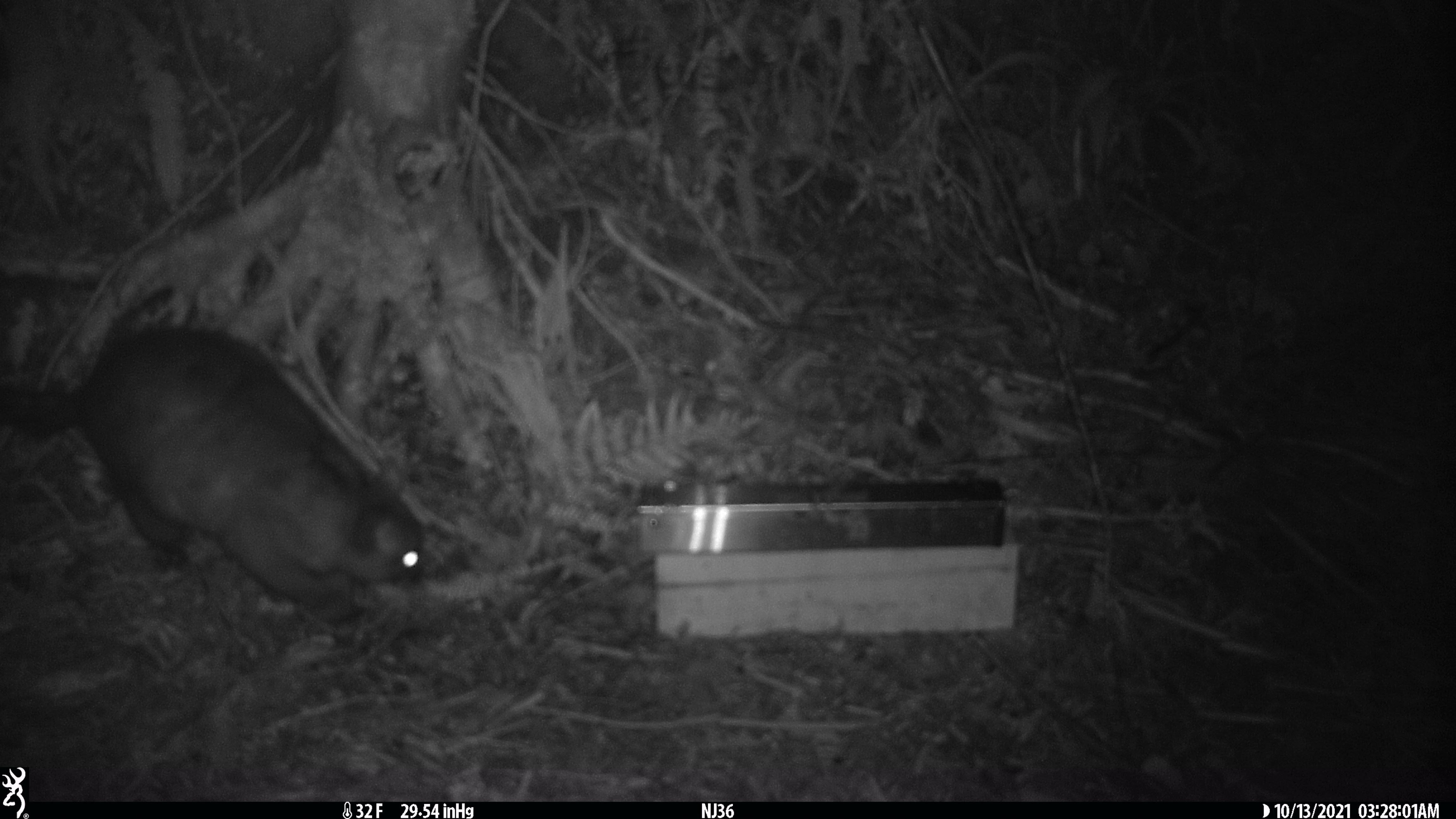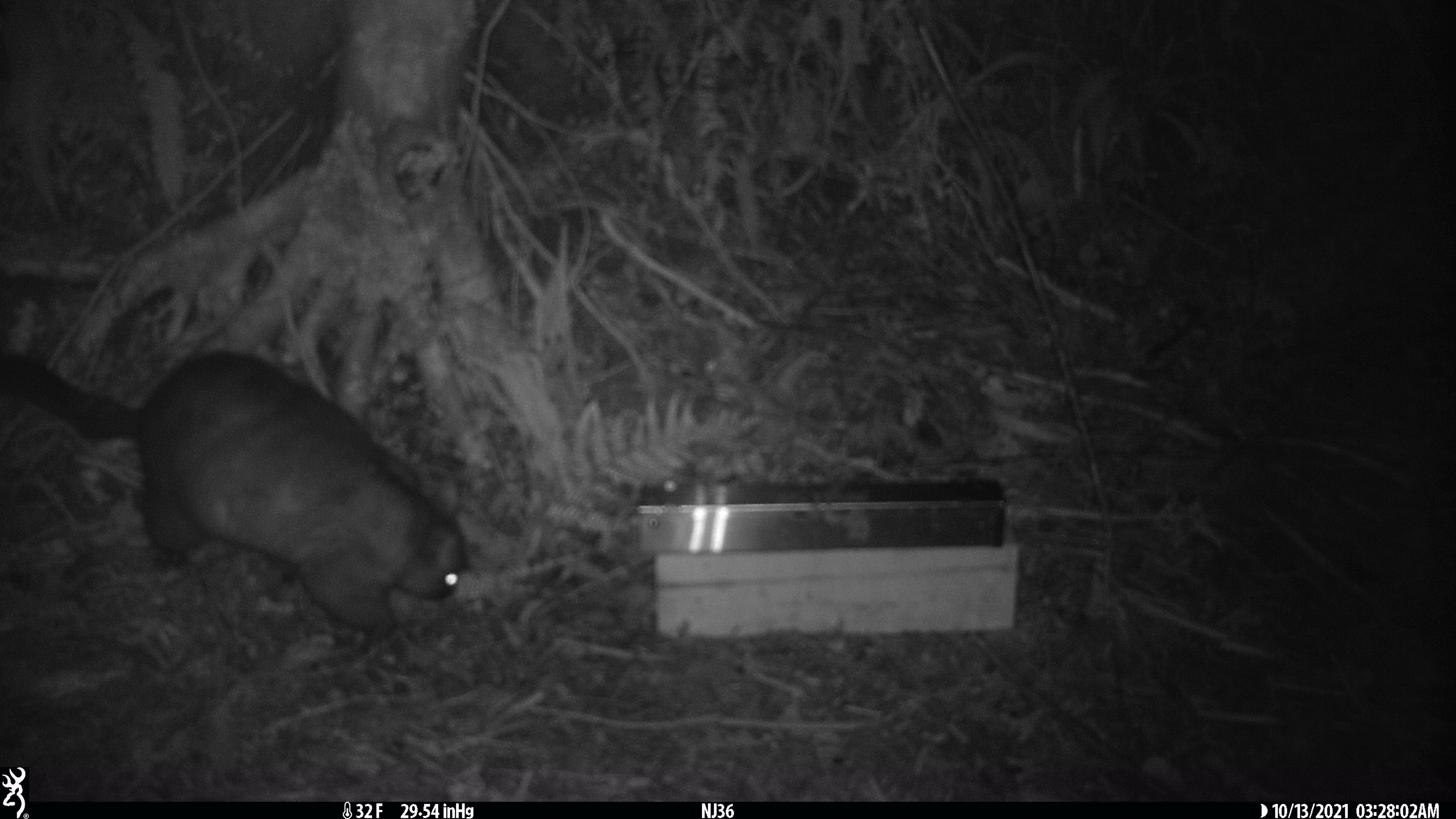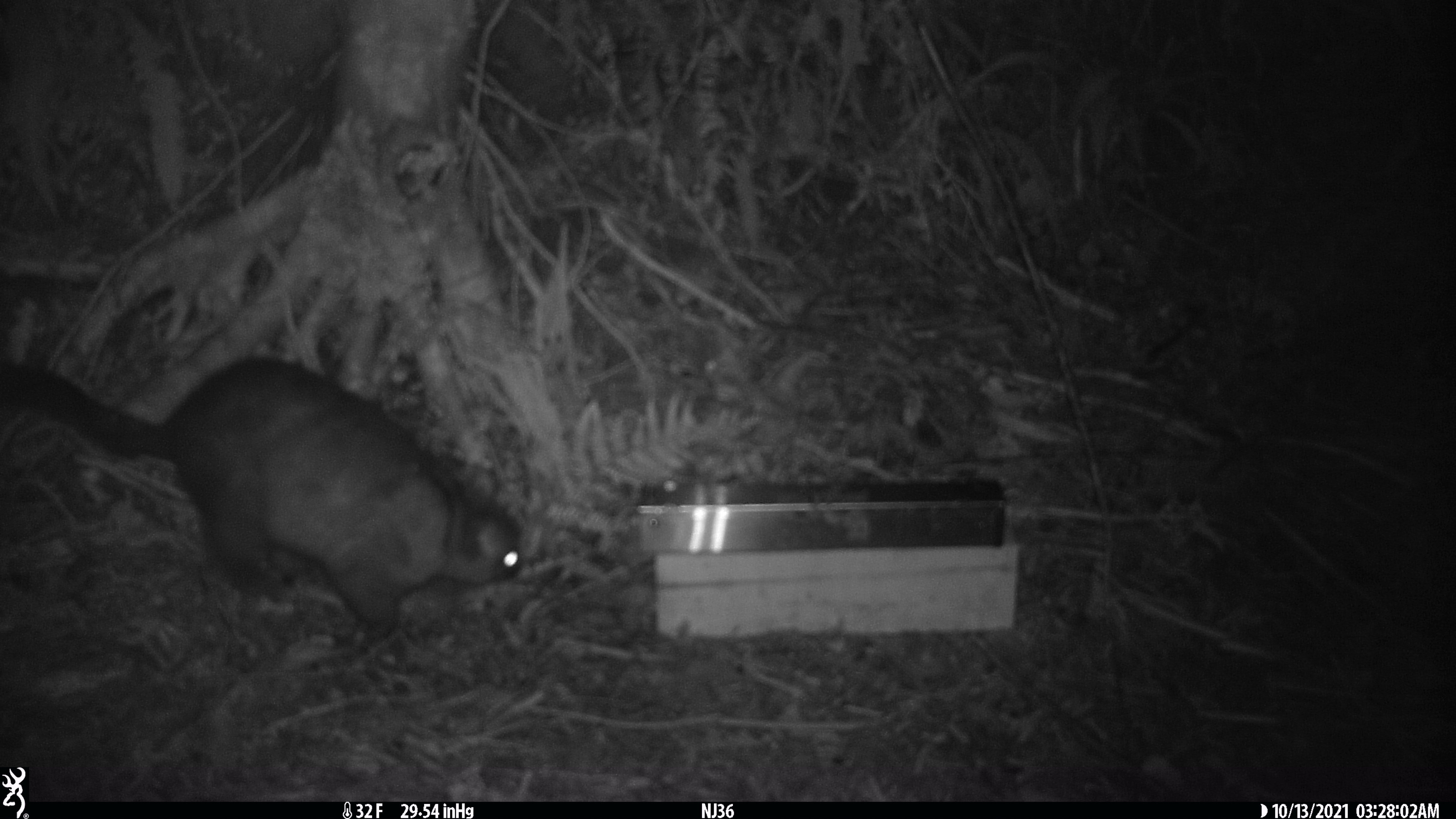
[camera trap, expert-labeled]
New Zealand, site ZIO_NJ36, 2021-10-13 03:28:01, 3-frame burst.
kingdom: Animalia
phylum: Chordata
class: Mammalia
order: Diprotodontia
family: Phalangeridae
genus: Trichosurus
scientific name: Trichosurus vulpecula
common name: common brushtail possum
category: possum